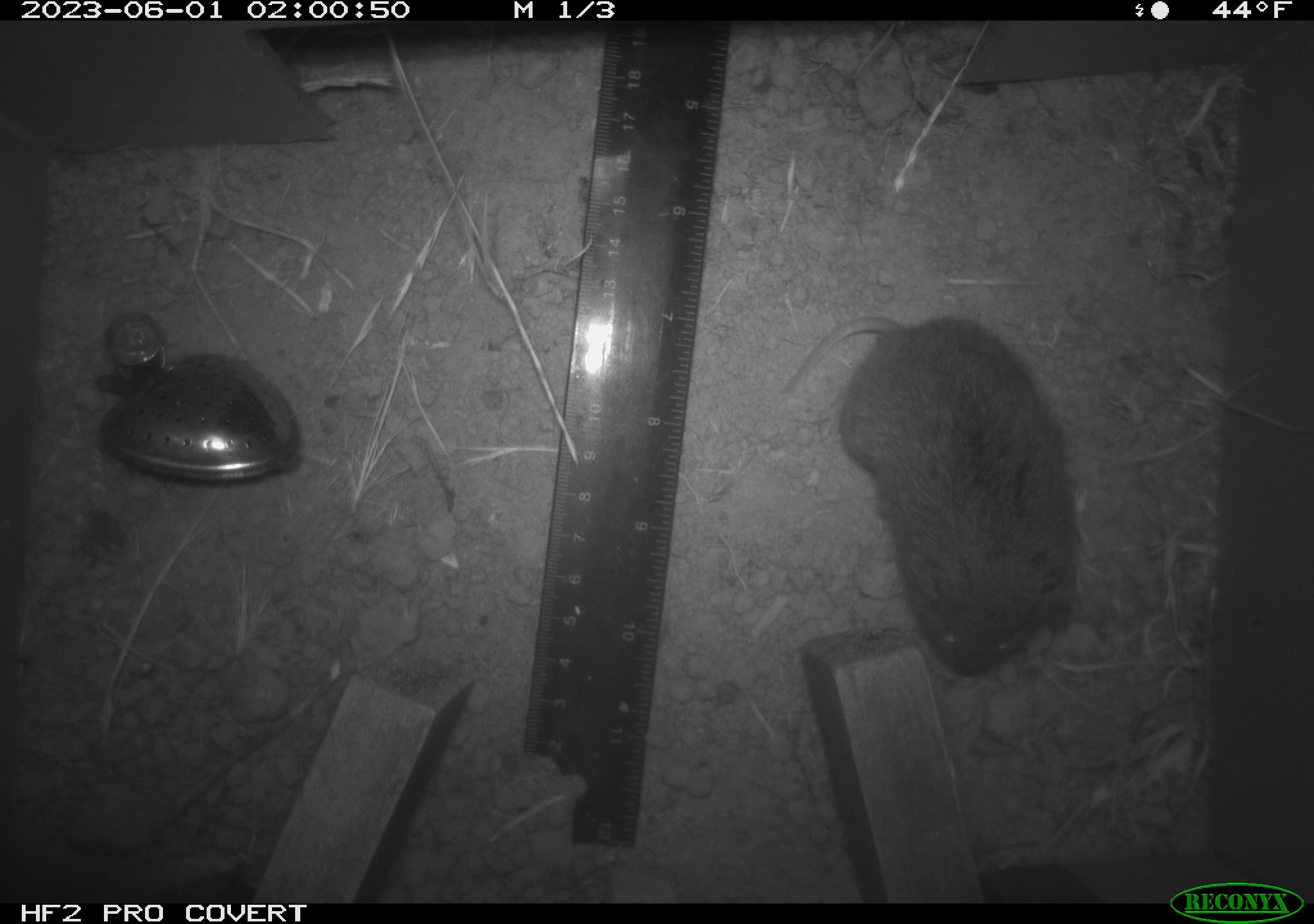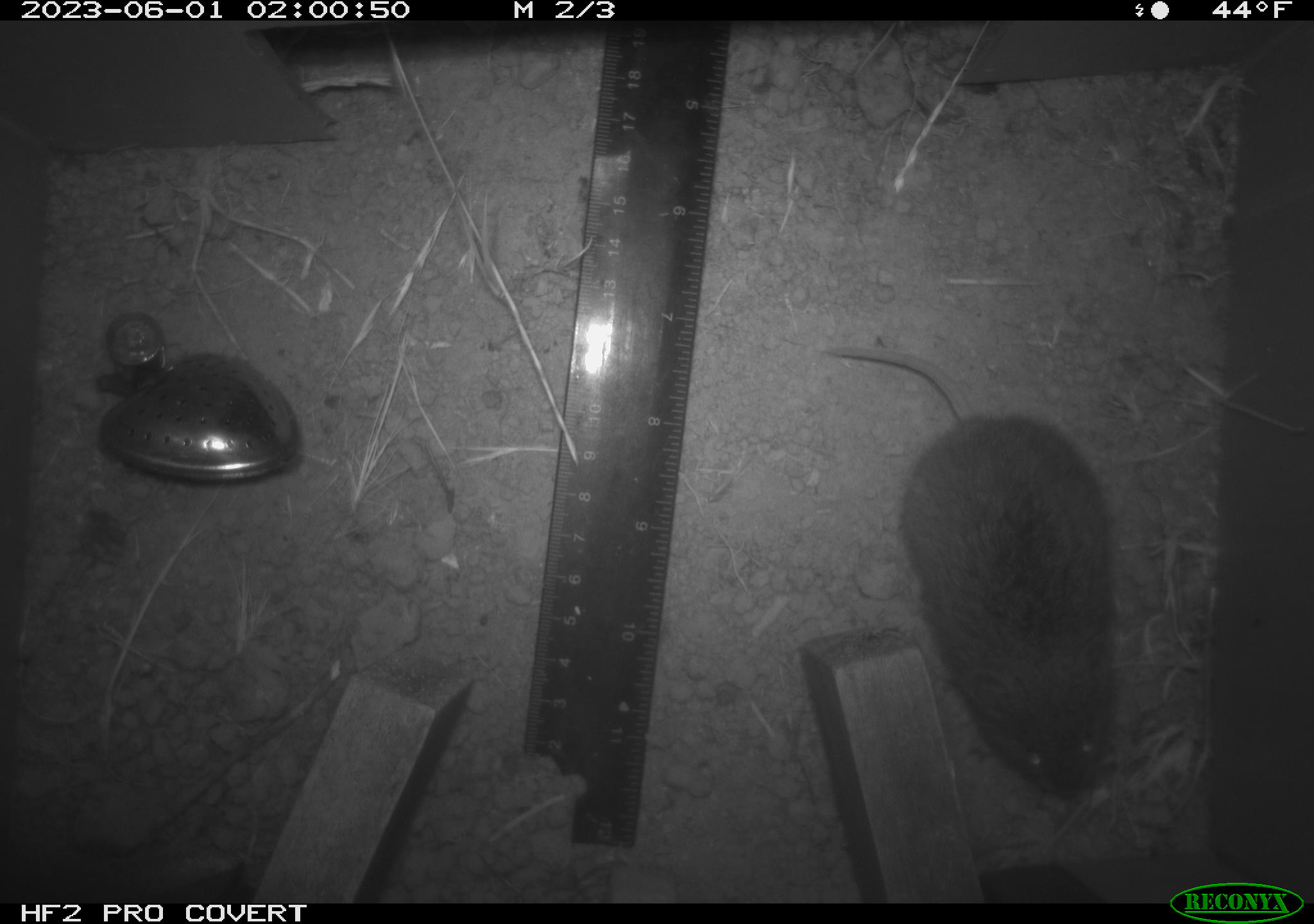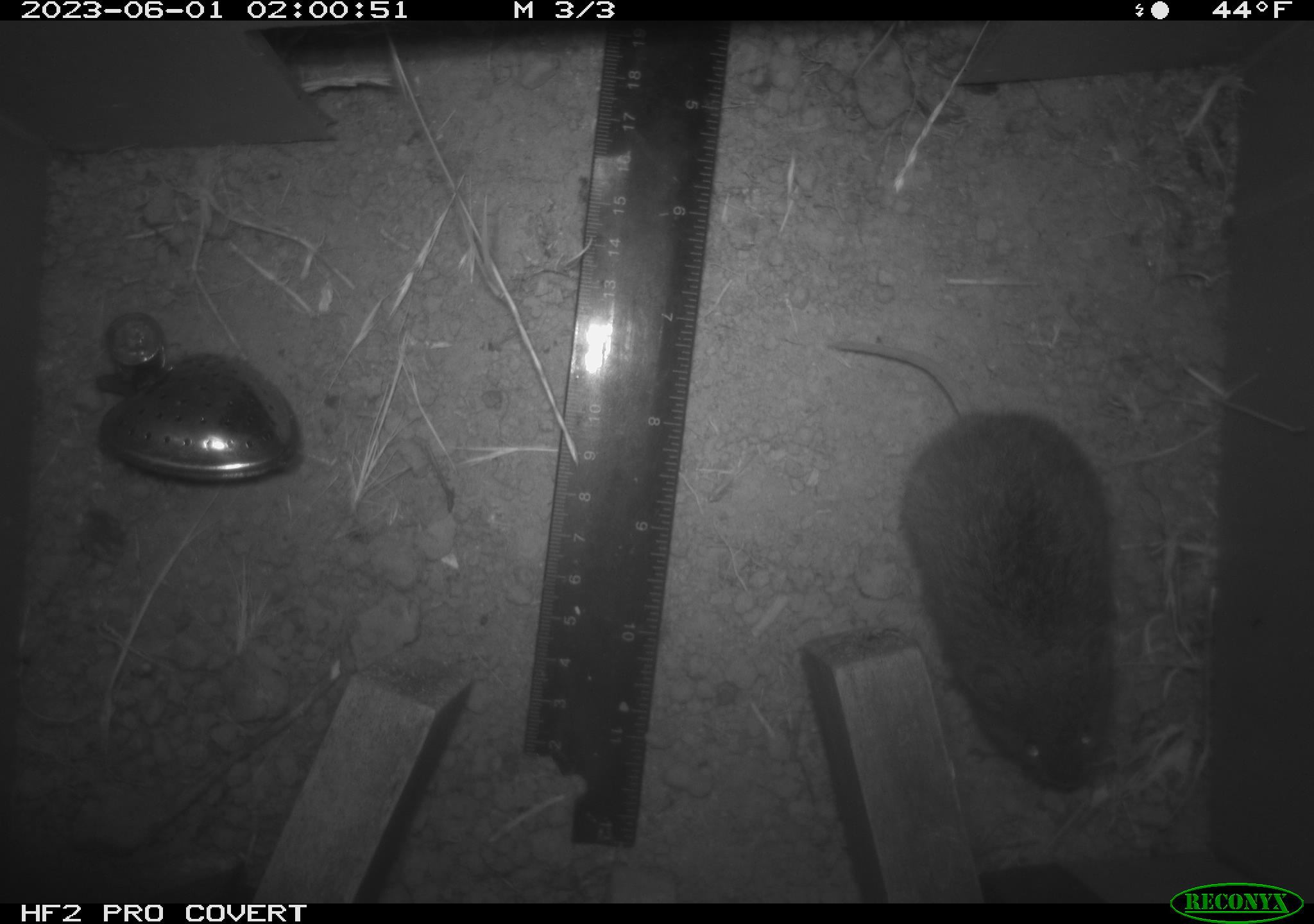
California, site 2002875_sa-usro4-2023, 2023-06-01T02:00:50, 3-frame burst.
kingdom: Animalia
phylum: Chordata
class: Mammalia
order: Rodentia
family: Cricetidae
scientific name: Arvicolinae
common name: voles, lemmings, and muskrats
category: arvicolinae subfamily